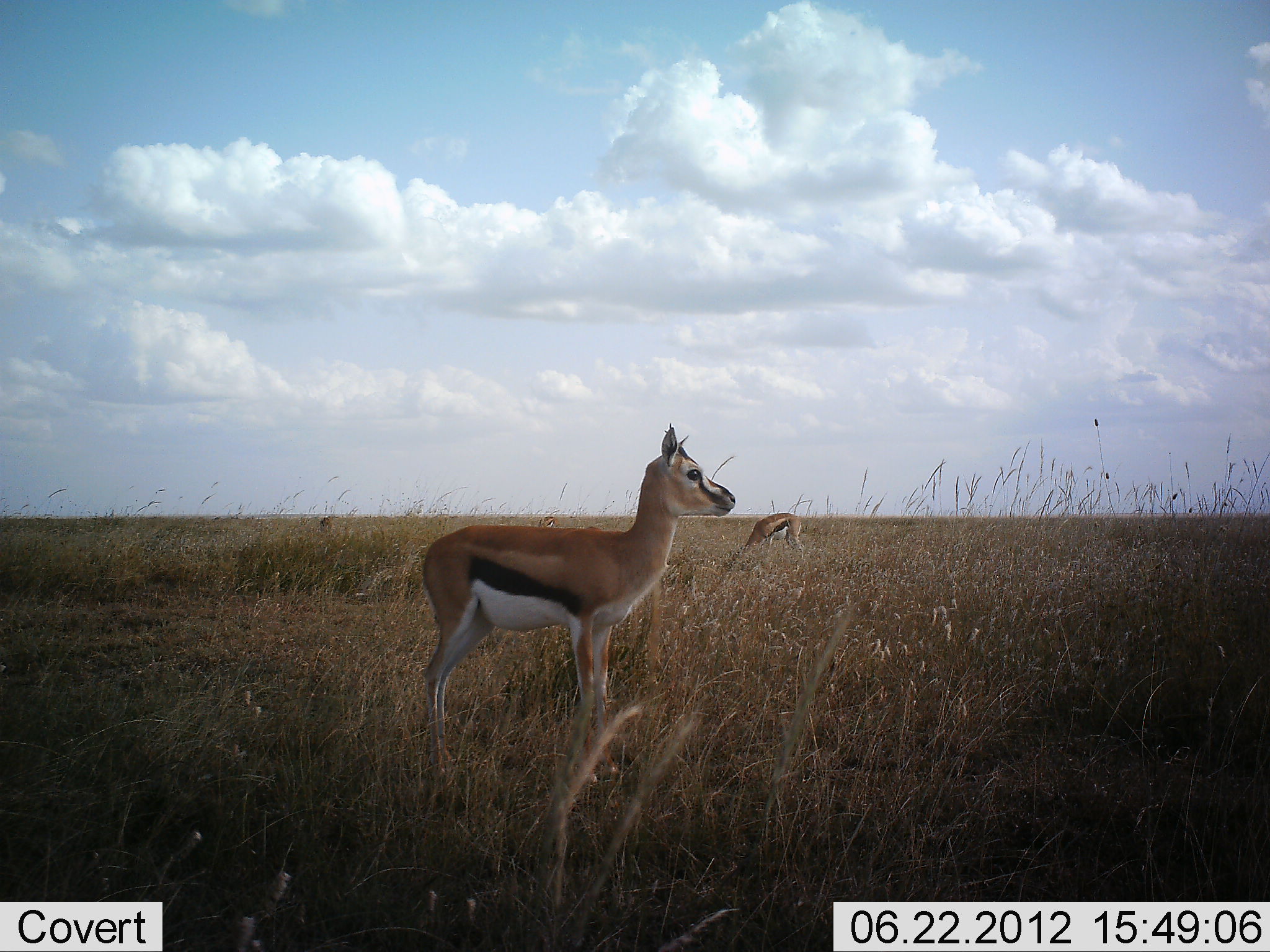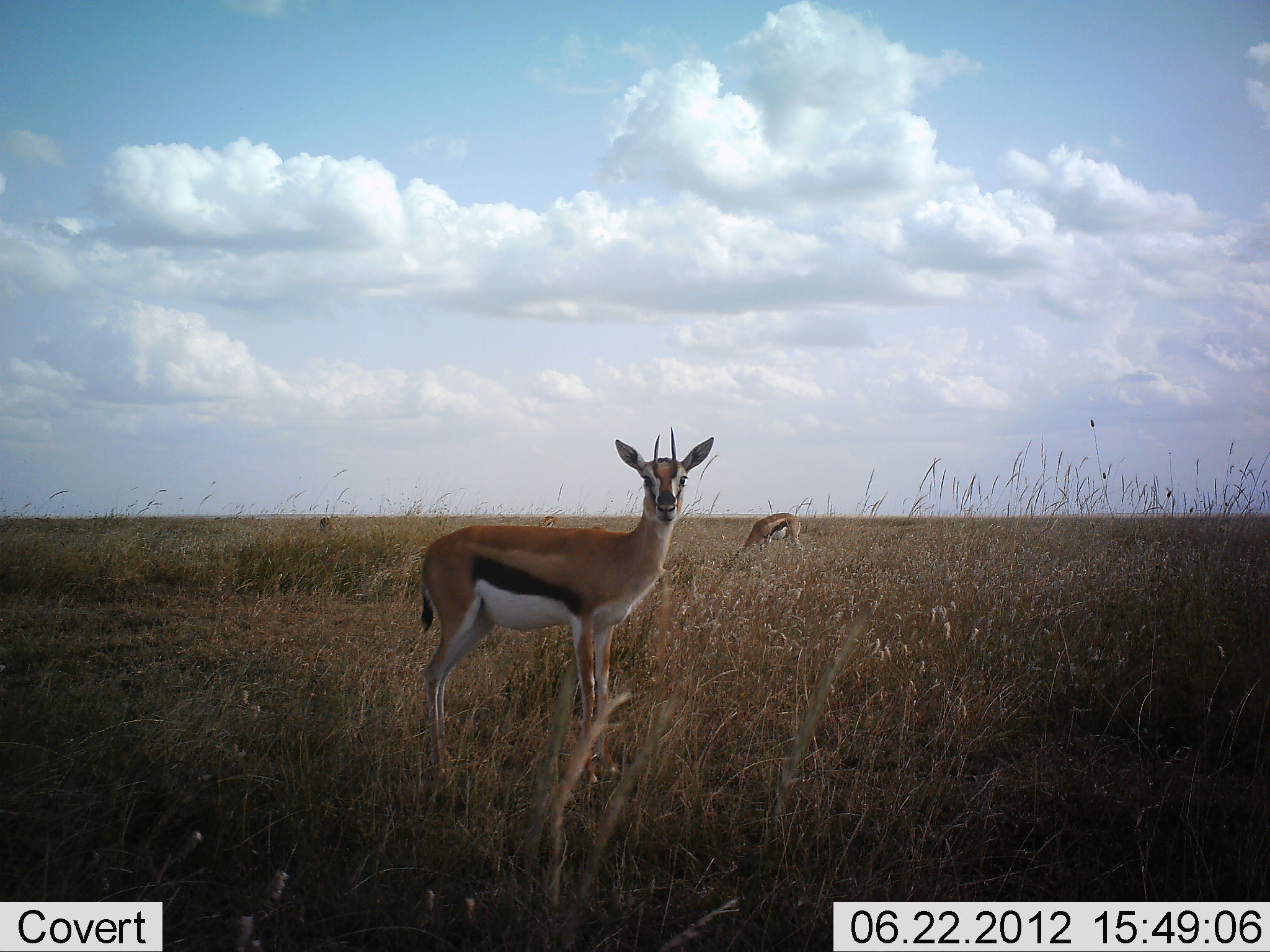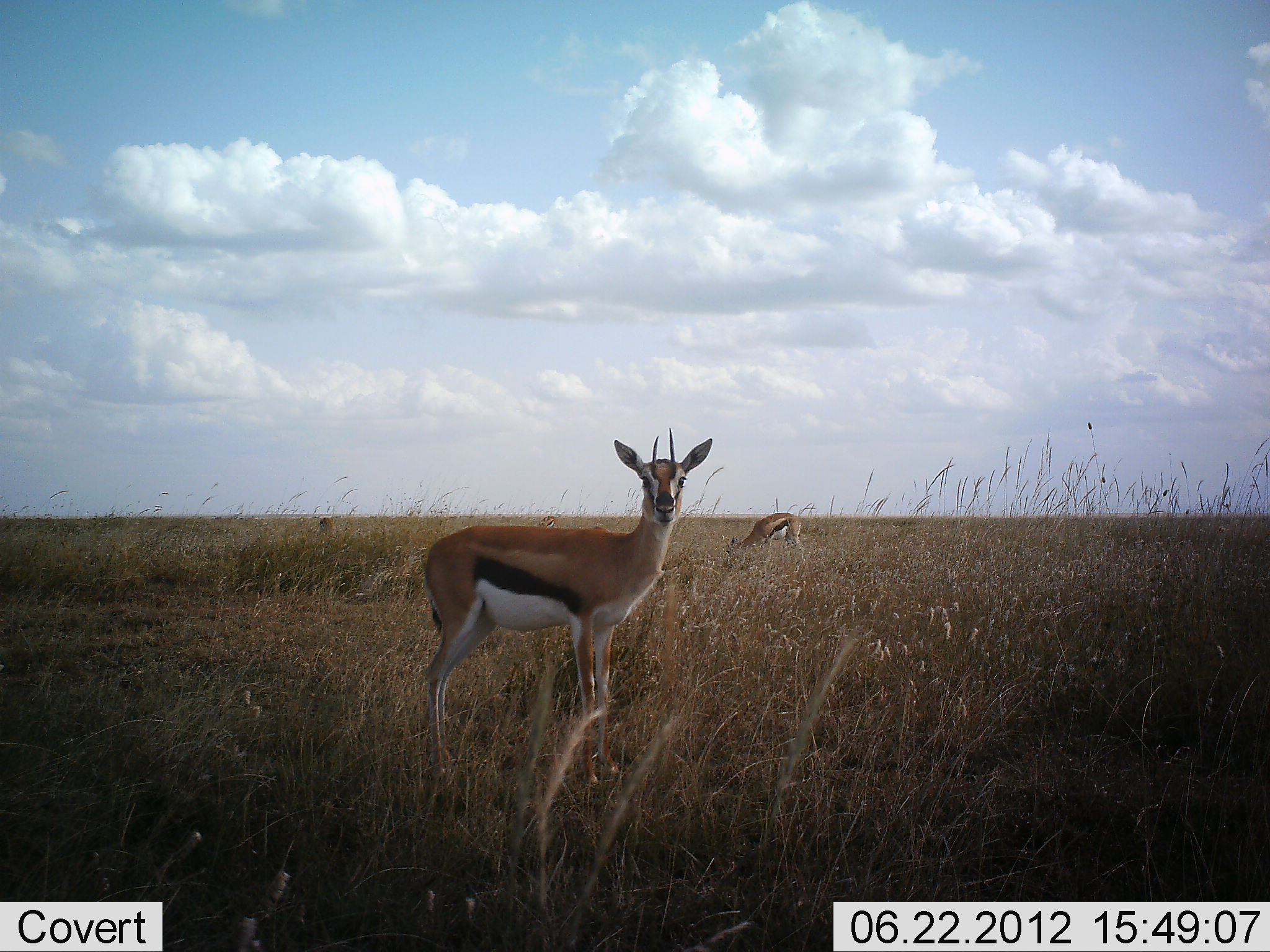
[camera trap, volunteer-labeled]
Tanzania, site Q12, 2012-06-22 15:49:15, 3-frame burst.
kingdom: Animalia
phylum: Chordata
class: Mammalia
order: Artiodactyla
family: Bovidae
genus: Eudorcas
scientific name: Eudorcas thomsonii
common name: thomson's gazelle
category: gazellethomsons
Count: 2.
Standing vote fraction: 100%.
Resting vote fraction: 0%.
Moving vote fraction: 0%.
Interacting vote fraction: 0%.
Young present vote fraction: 0%.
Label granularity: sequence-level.